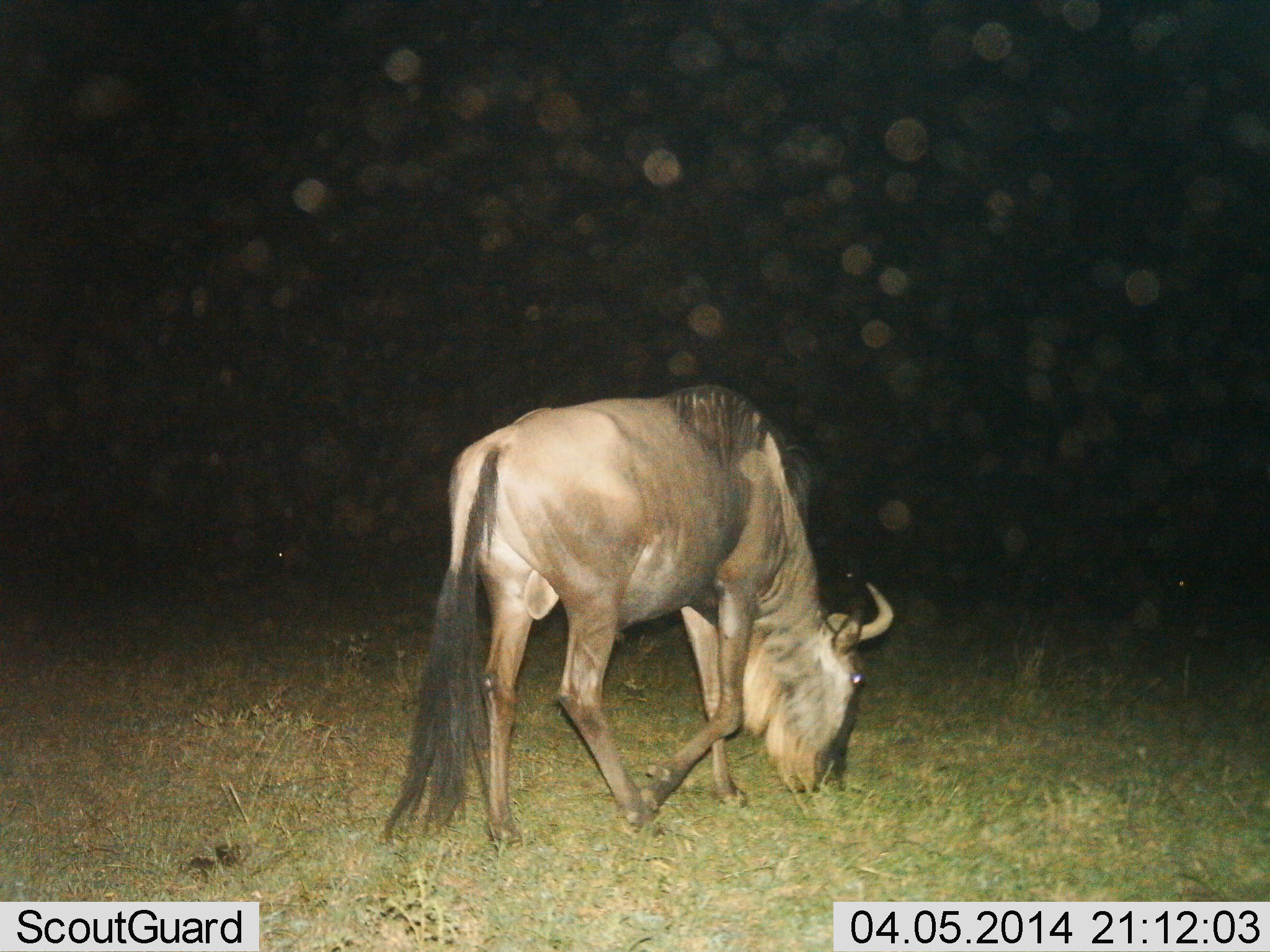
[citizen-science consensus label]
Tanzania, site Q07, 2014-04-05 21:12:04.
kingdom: Animalia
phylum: Chordata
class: Mammalia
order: Artiodactyla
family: Bovidae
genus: Connochaetes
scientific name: Connochaetes taurinus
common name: blue wildebeest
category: wildebeest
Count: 1.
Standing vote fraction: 0%.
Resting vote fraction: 0%.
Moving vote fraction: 20%.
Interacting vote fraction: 0%.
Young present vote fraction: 0%.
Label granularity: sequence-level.